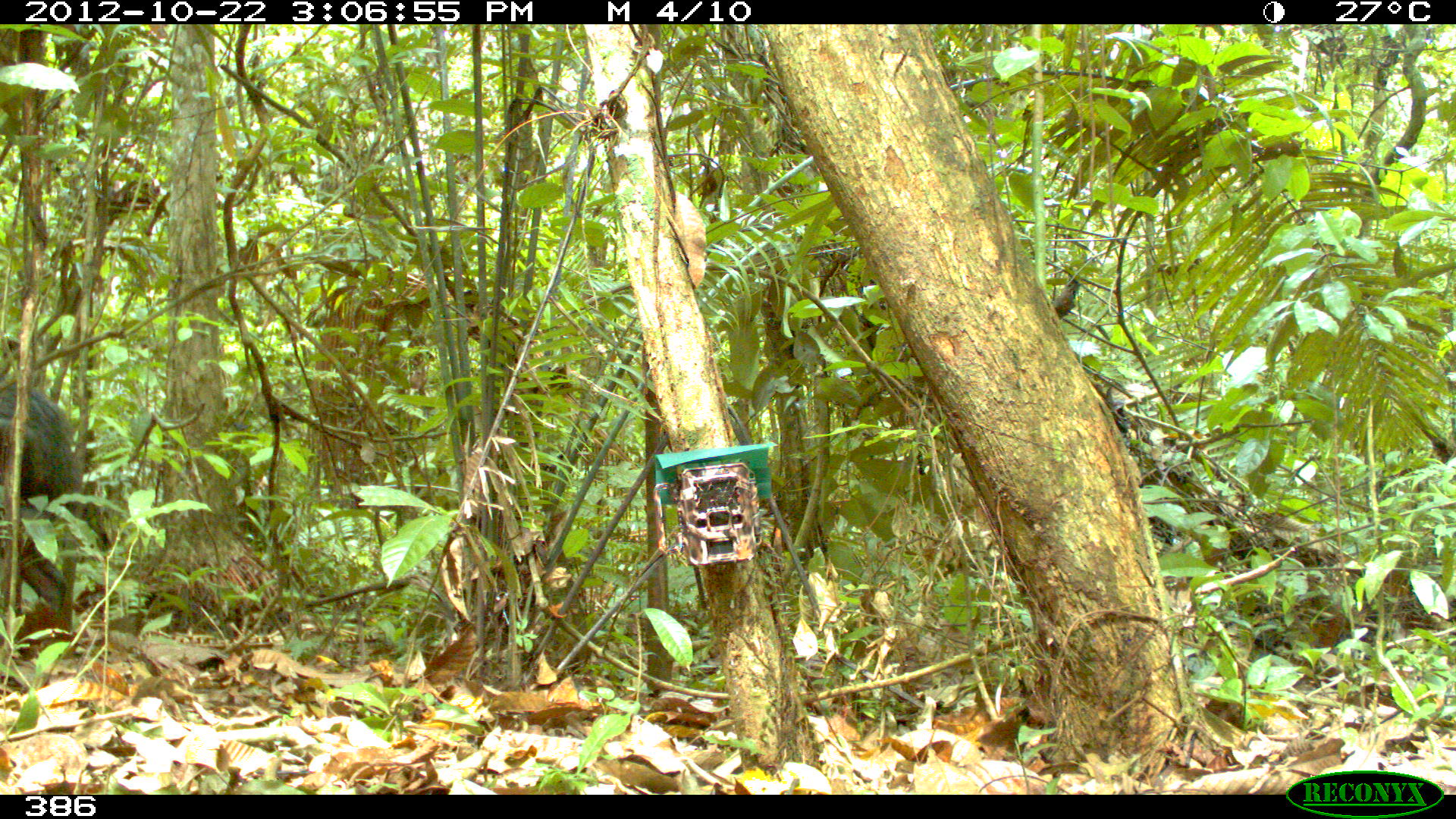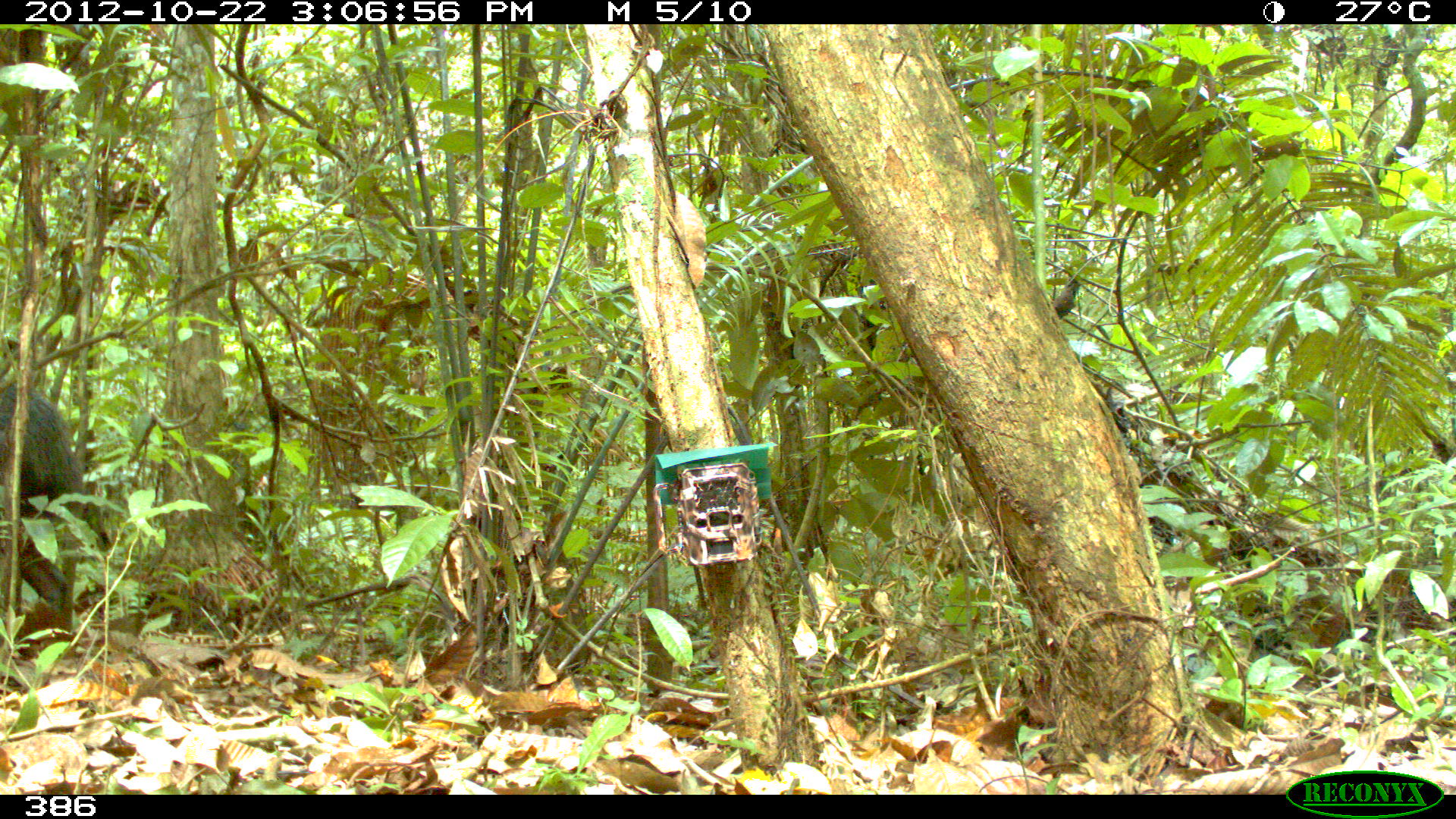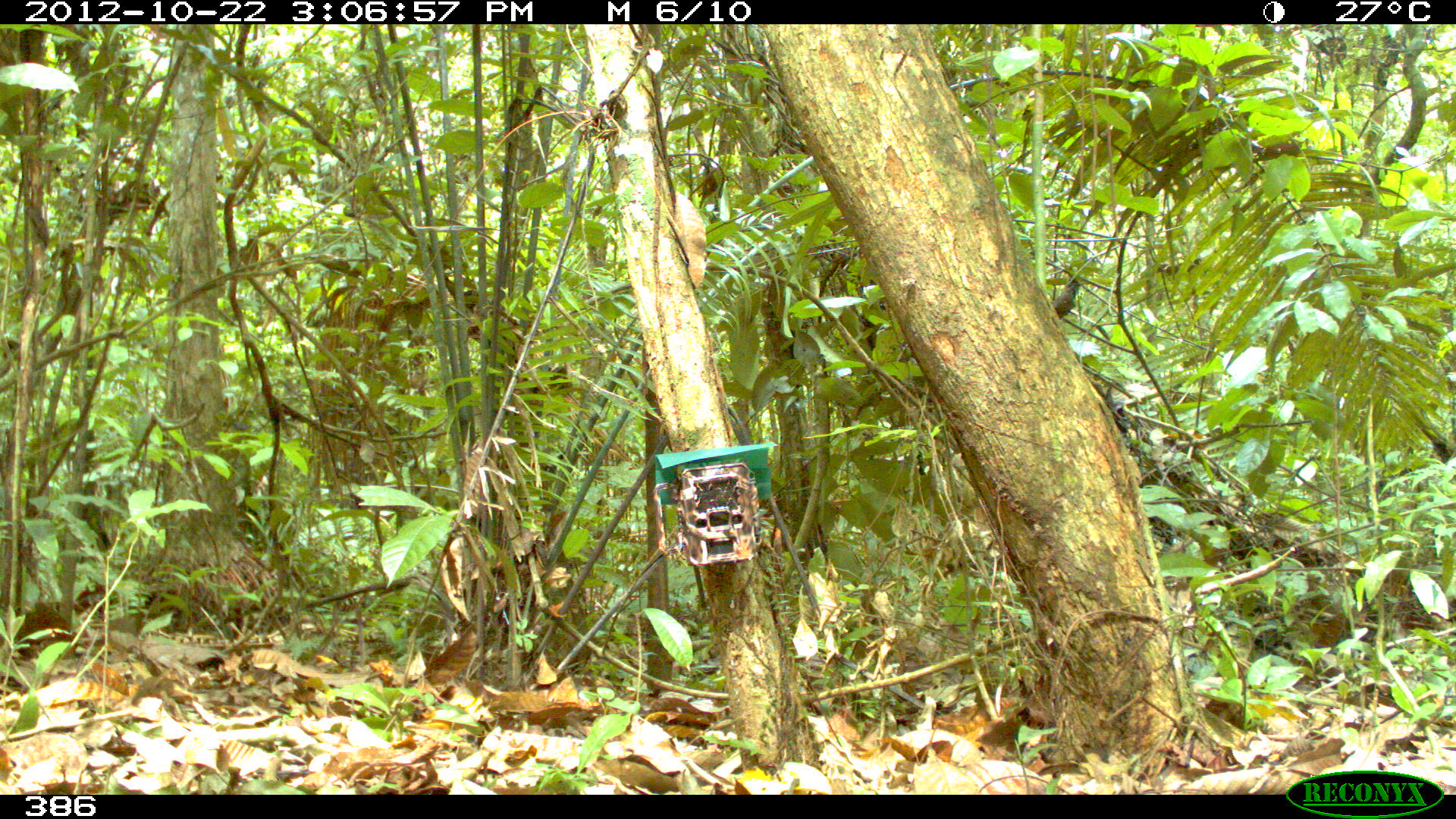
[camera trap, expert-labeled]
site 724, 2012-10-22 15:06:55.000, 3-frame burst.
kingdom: Animalia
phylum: Chordata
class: Mammalia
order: Artiodactyla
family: Tayassuidae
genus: Tayassu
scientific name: Tayassu pecari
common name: white-lipped peccary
Tayassu pecari (white-lipped peccary).